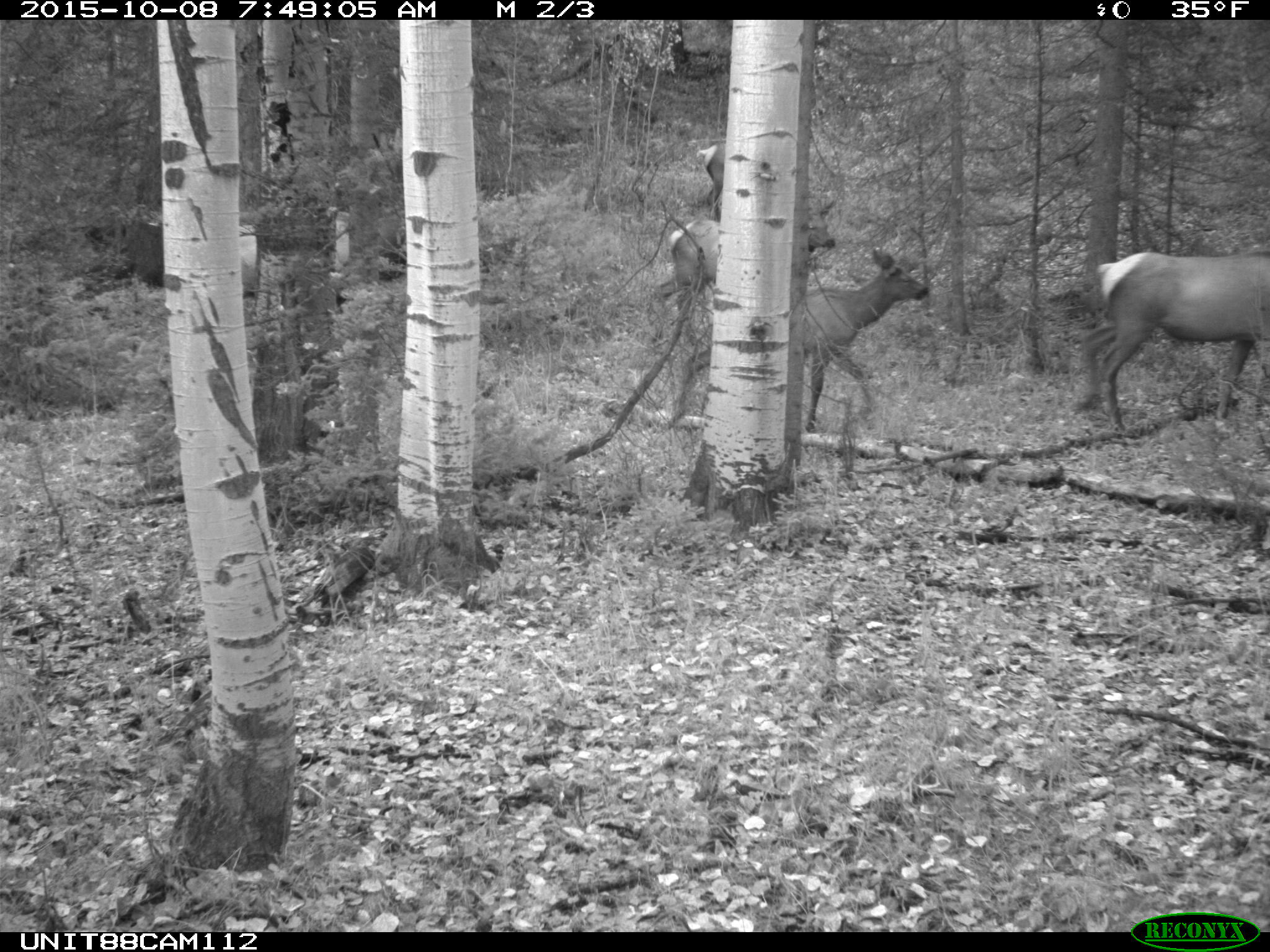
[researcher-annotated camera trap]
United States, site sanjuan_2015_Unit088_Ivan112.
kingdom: Animalia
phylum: Chordata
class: Mammalia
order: Artiodactyla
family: Cervidae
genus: Cervus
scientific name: Cervus elaphus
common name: red deer